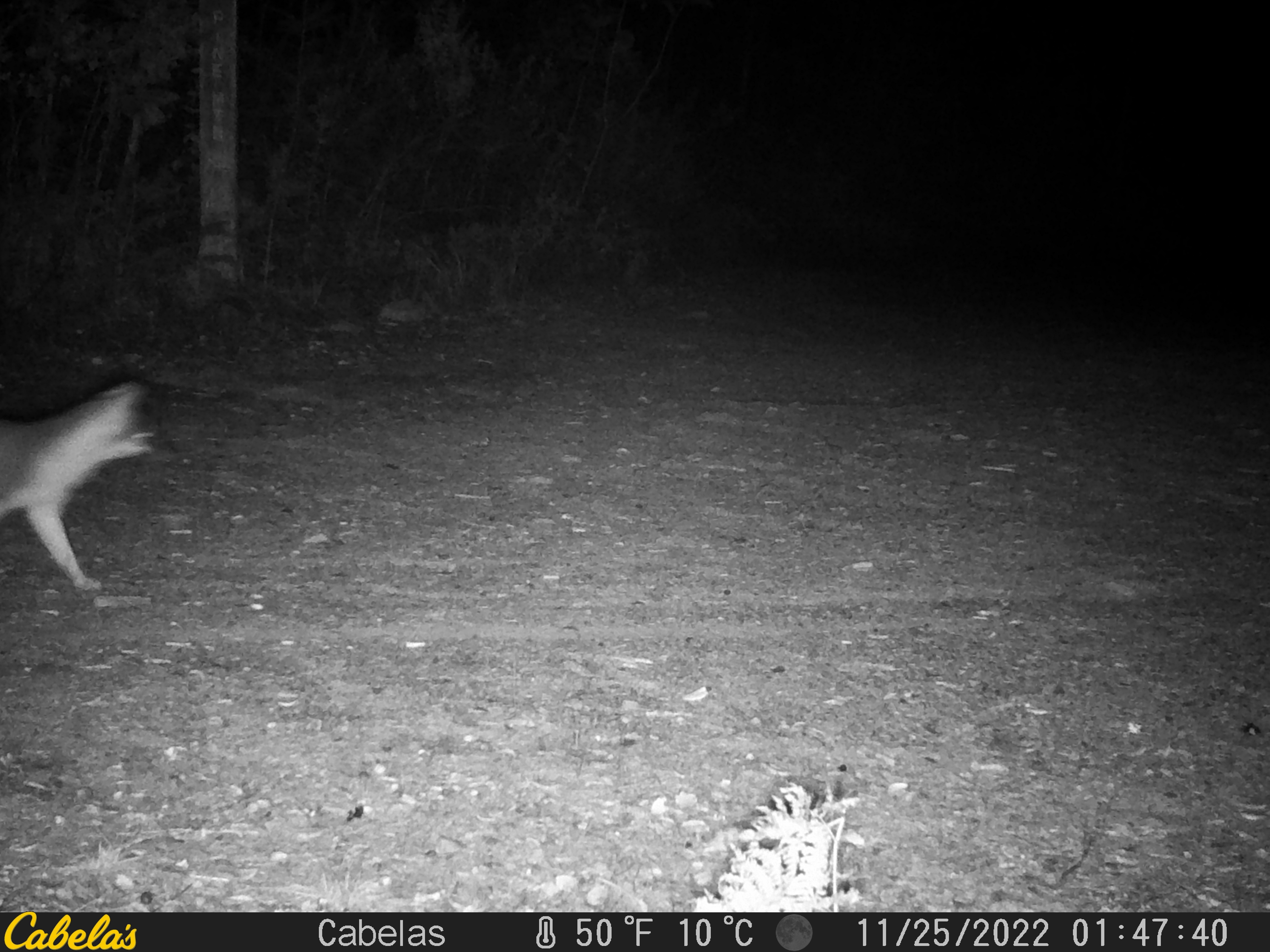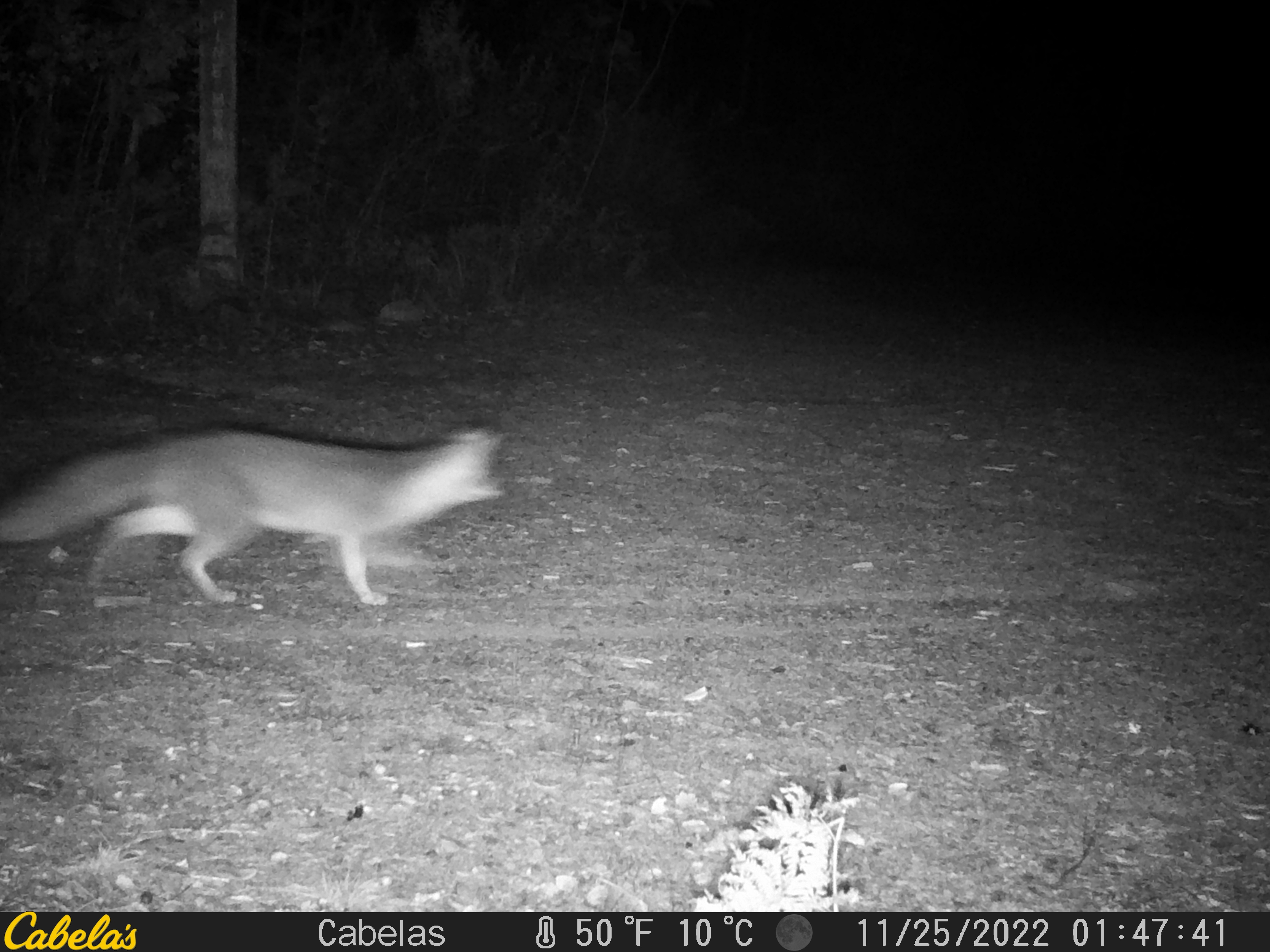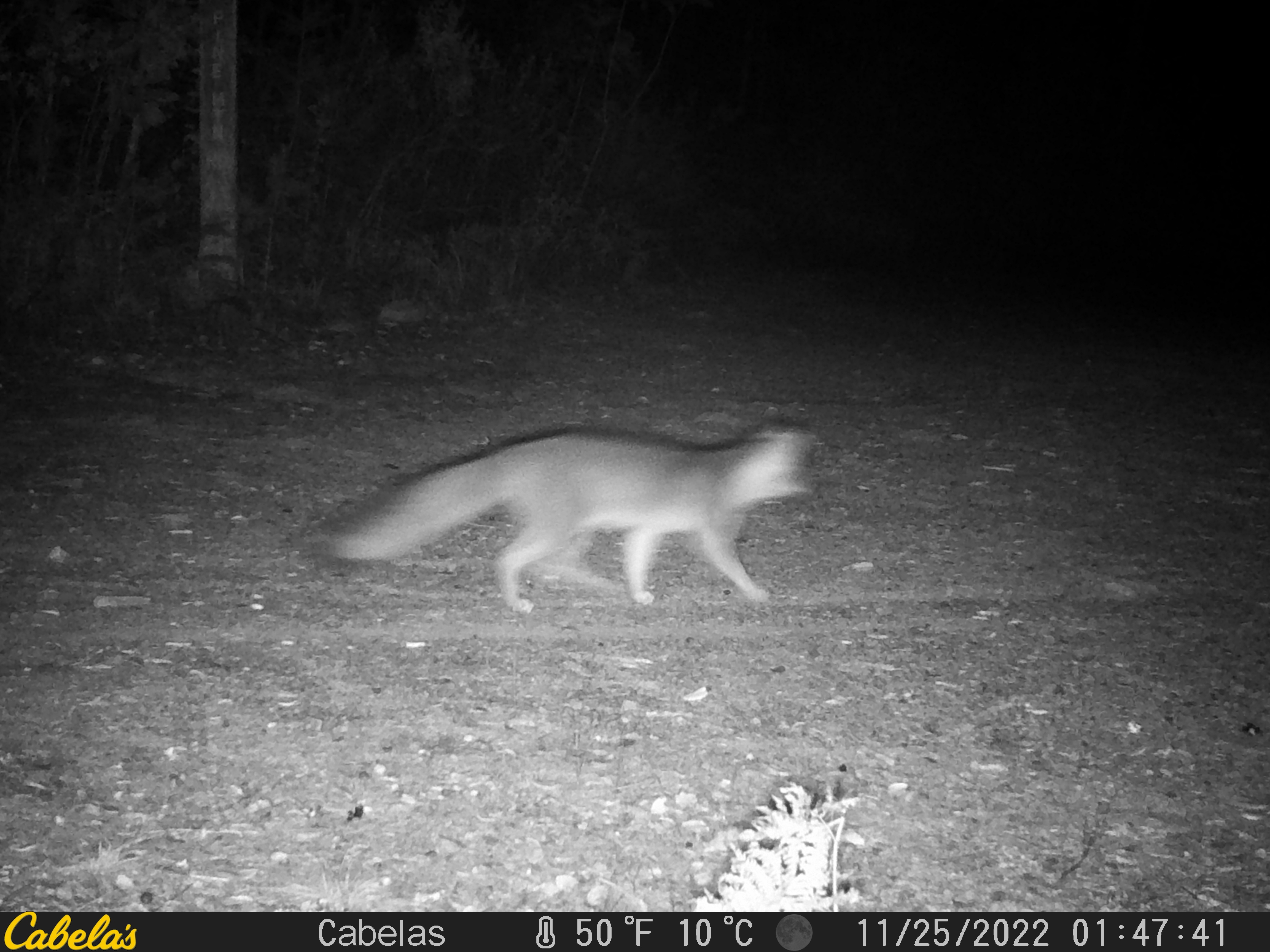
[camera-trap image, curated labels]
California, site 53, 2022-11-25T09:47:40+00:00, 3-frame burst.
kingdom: Animalia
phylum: Chordata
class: Mammalia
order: Carnivora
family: Canidae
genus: Urocyon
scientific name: Urocyon cinereoargenteus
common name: gray fox